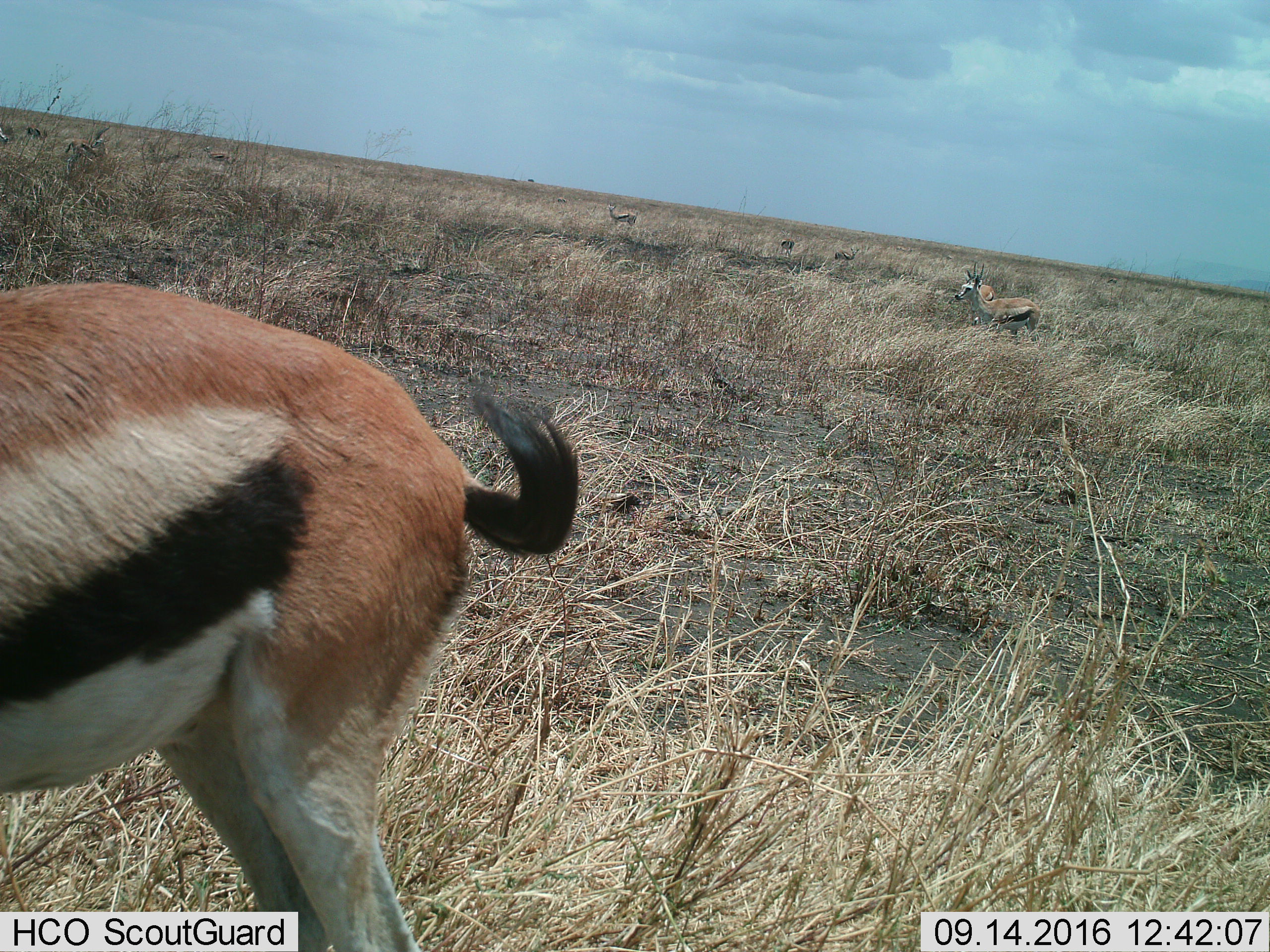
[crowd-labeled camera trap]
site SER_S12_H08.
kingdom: Animalia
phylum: Chordata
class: Mammalia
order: Artiodactyla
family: Bovidae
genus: Eudorcas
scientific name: Eudorcas thomsonii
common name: thomson's gazelle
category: gazellethomsons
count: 11-50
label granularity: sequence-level